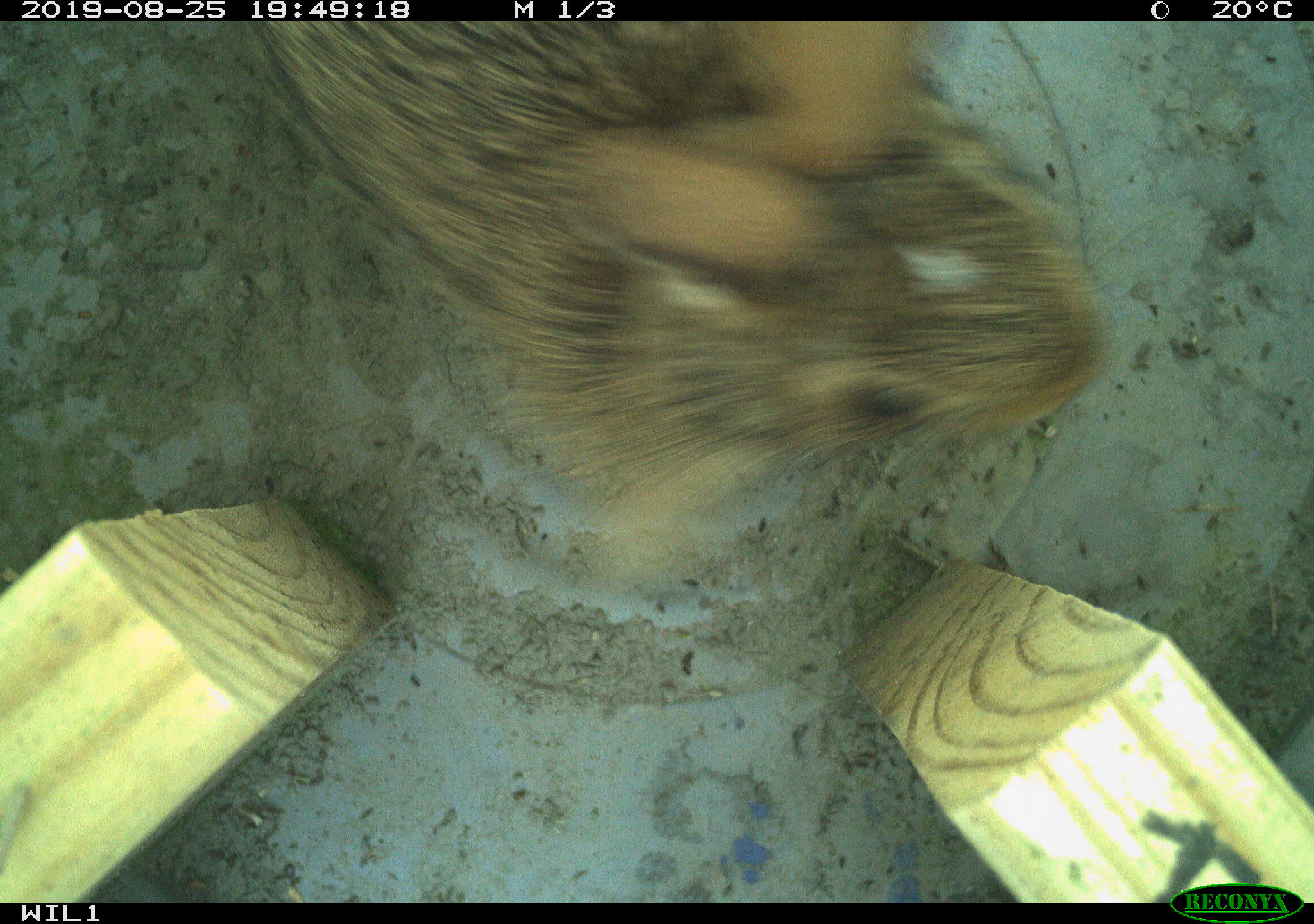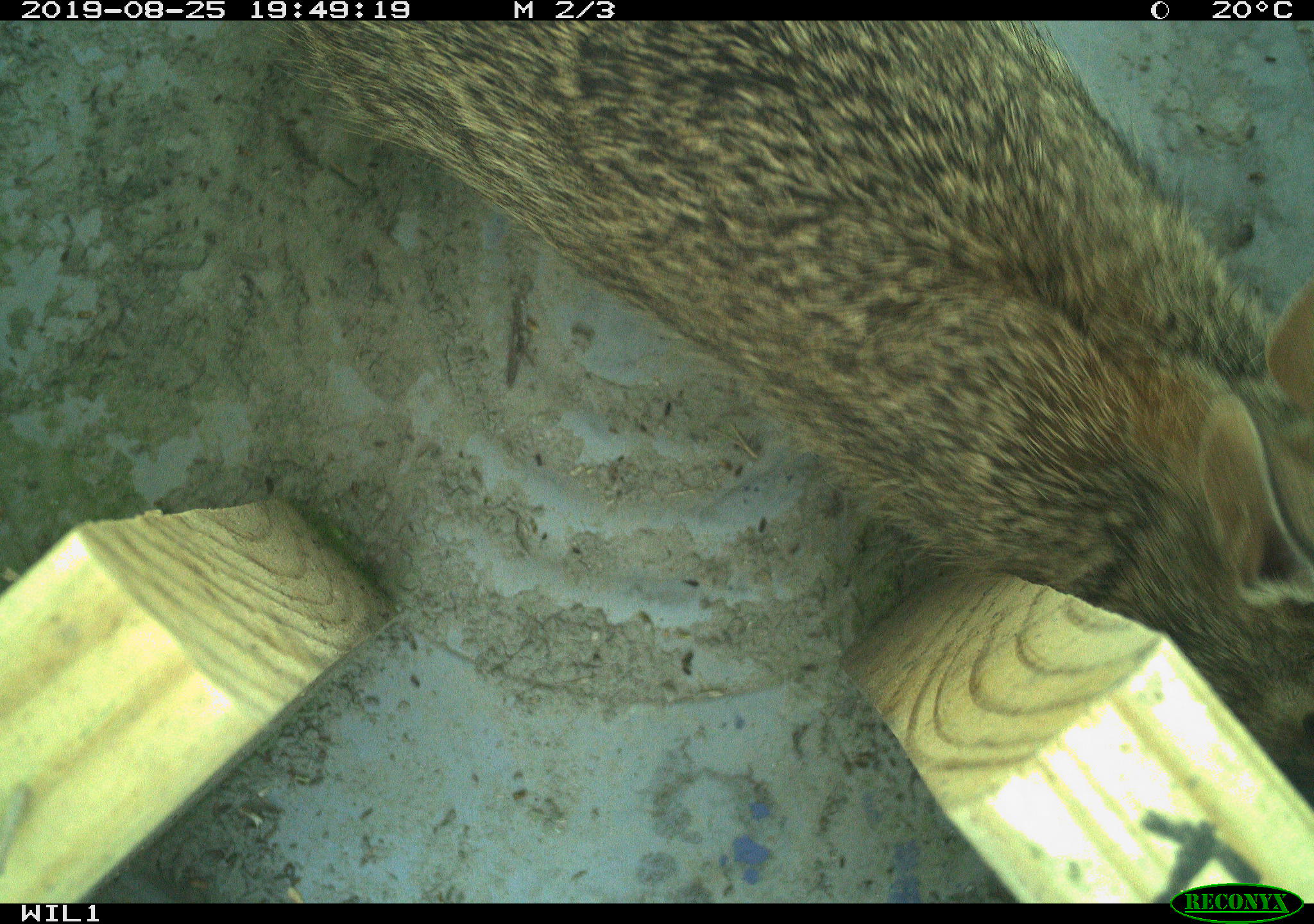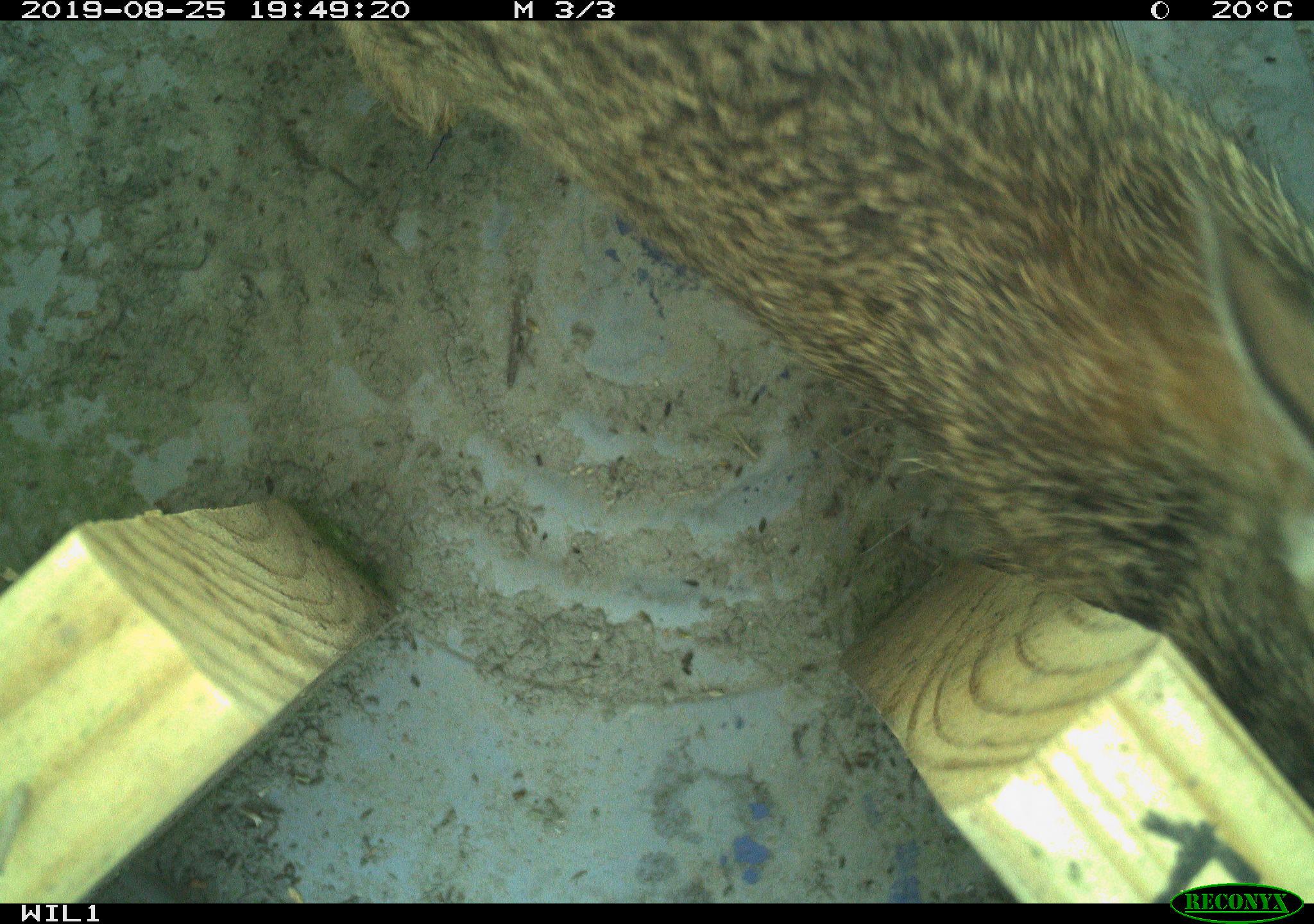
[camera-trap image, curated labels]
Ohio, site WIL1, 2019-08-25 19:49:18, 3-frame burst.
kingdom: Animalia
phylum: Chordata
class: Mammalia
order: Lagomorpha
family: Leporidae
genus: Sylvilagus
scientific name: Sylvilagus floridanus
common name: eastern cottontail